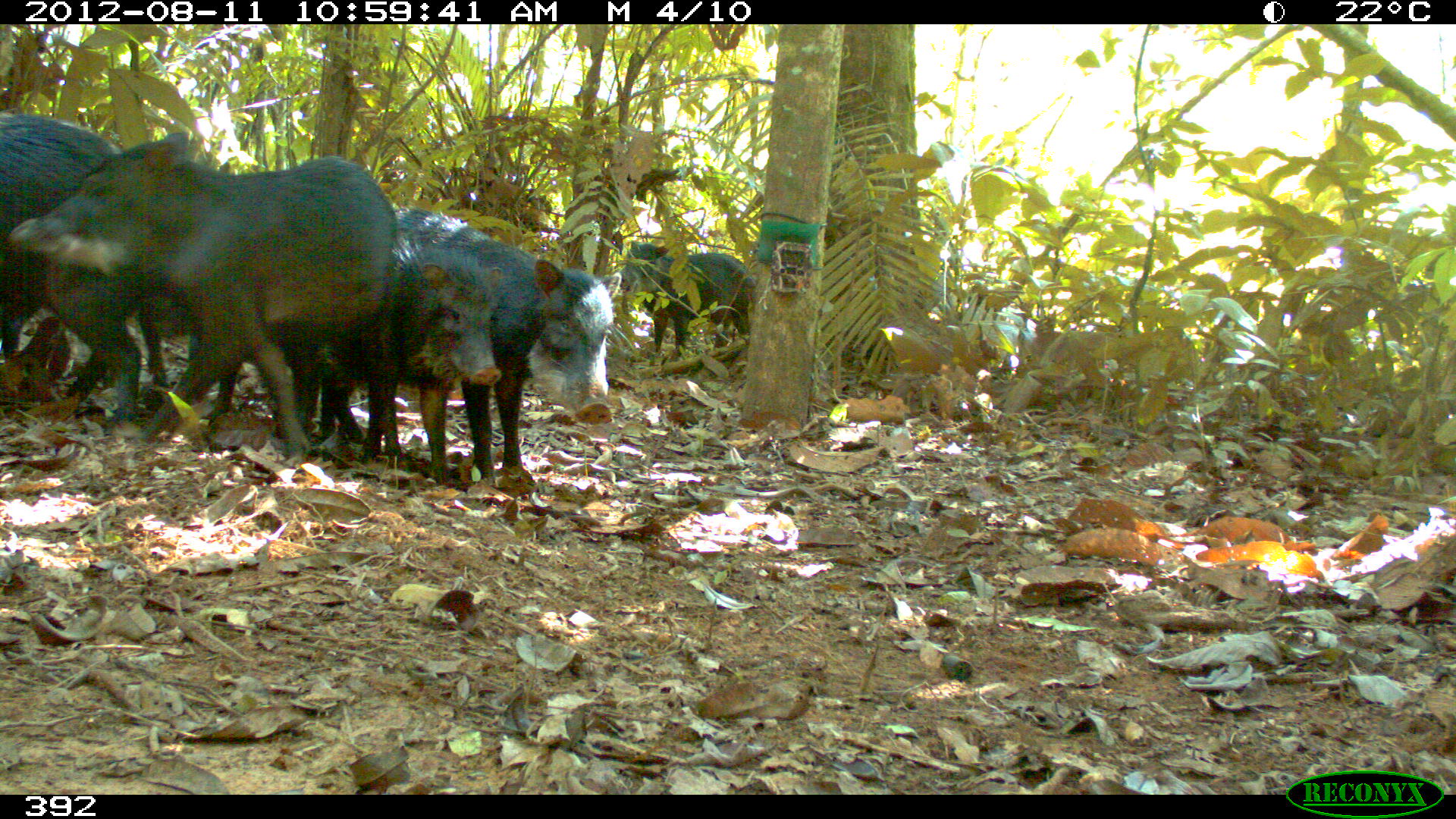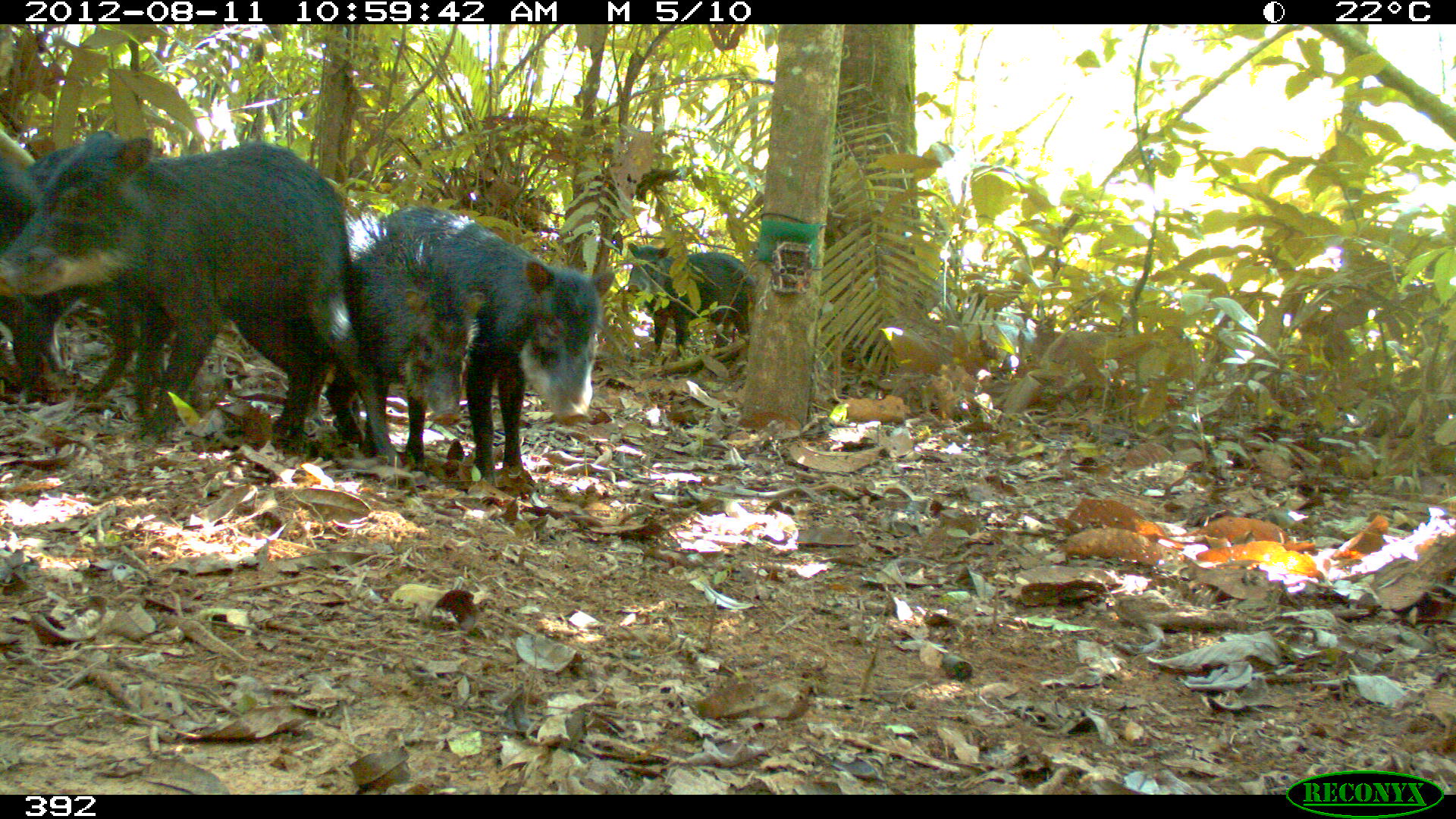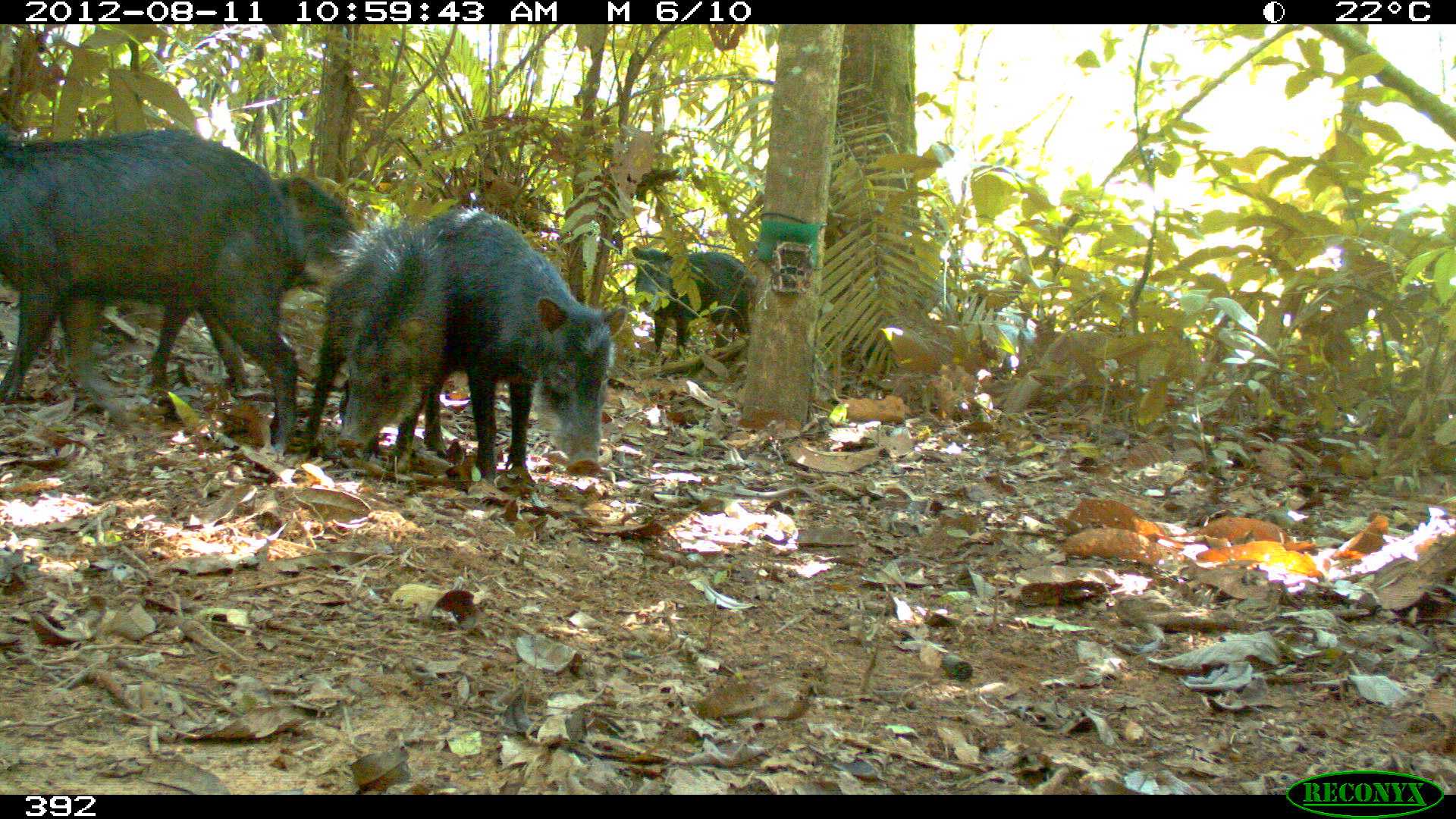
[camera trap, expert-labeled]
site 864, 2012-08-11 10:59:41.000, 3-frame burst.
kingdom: Animalia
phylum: Chordata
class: Mammalia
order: Artiodactyla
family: Tayassuidae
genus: Tayassu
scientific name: Tayassu pecari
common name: white-lipped peccary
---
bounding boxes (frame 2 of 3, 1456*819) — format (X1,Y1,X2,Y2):
tayassu pecari: (0,128,403,466); (324,205,614,492); (0,141,168,421); (331,213,486,470); (627,242,756,355); (0,158,48,404)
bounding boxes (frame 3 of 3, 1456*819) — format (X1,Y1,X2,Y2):
tayassu pecari: (0,130,299,458); (384,202,625,488); (139,178,373,396); (300,221,446,459); (630,243,757,356)